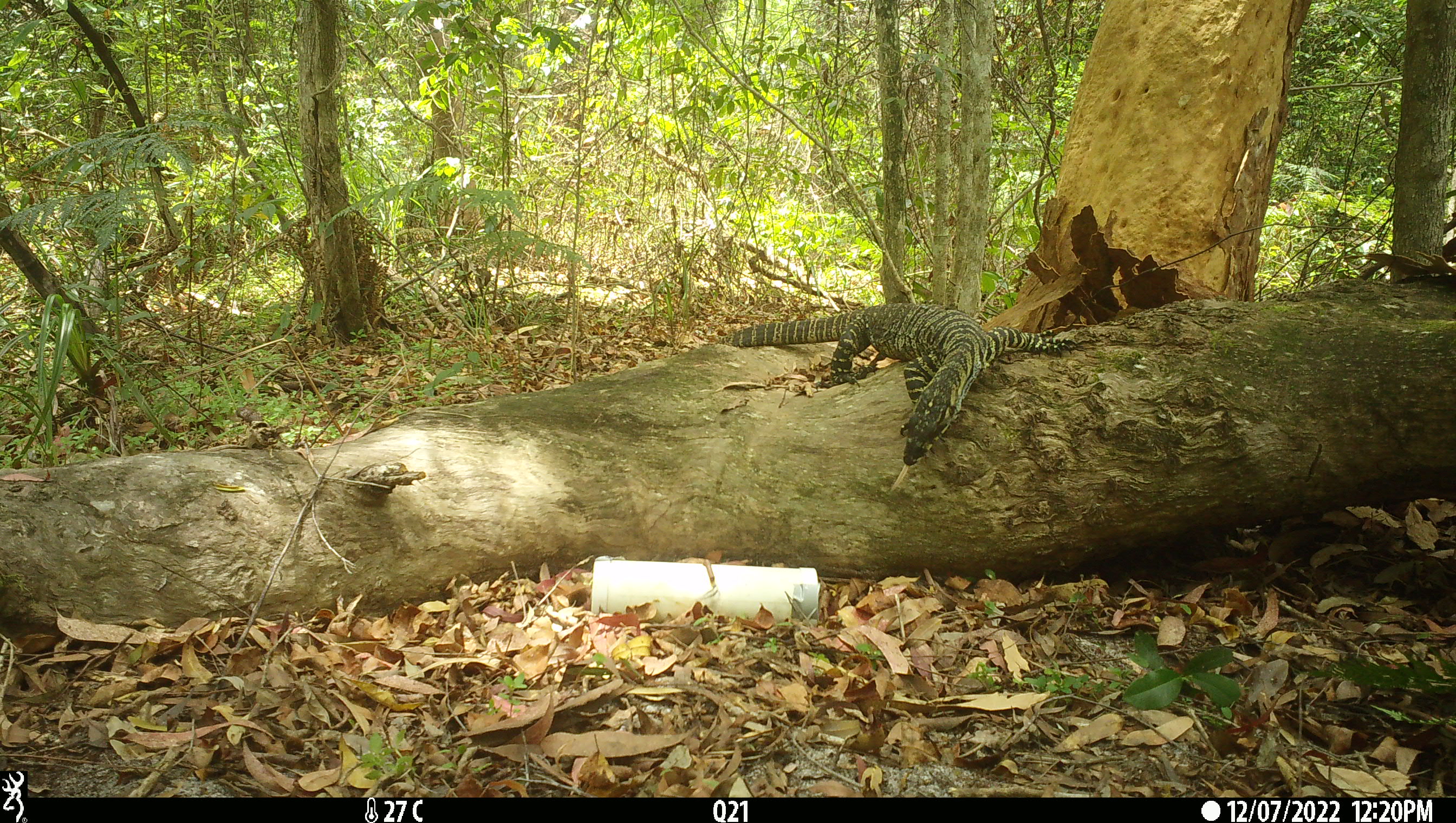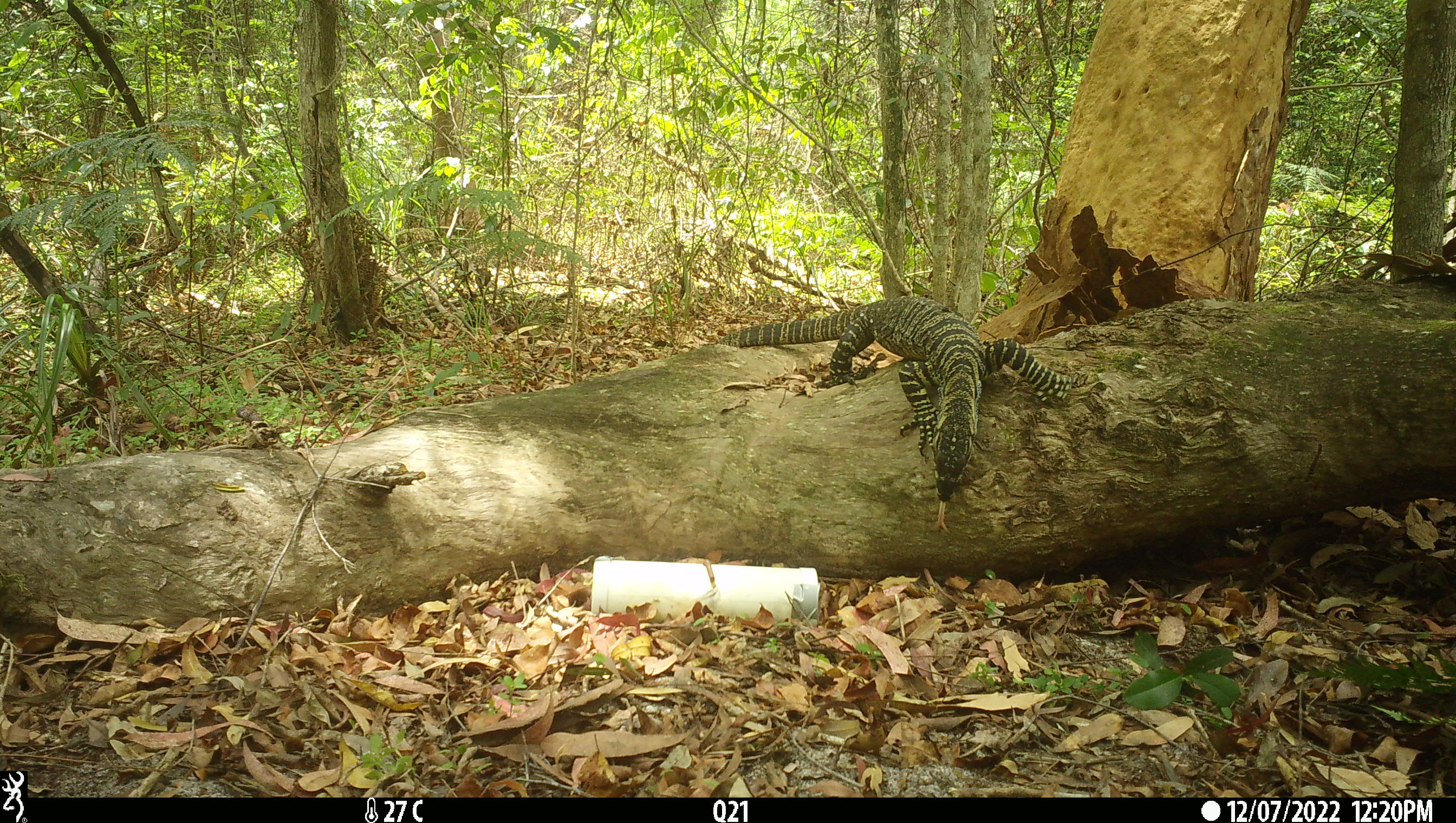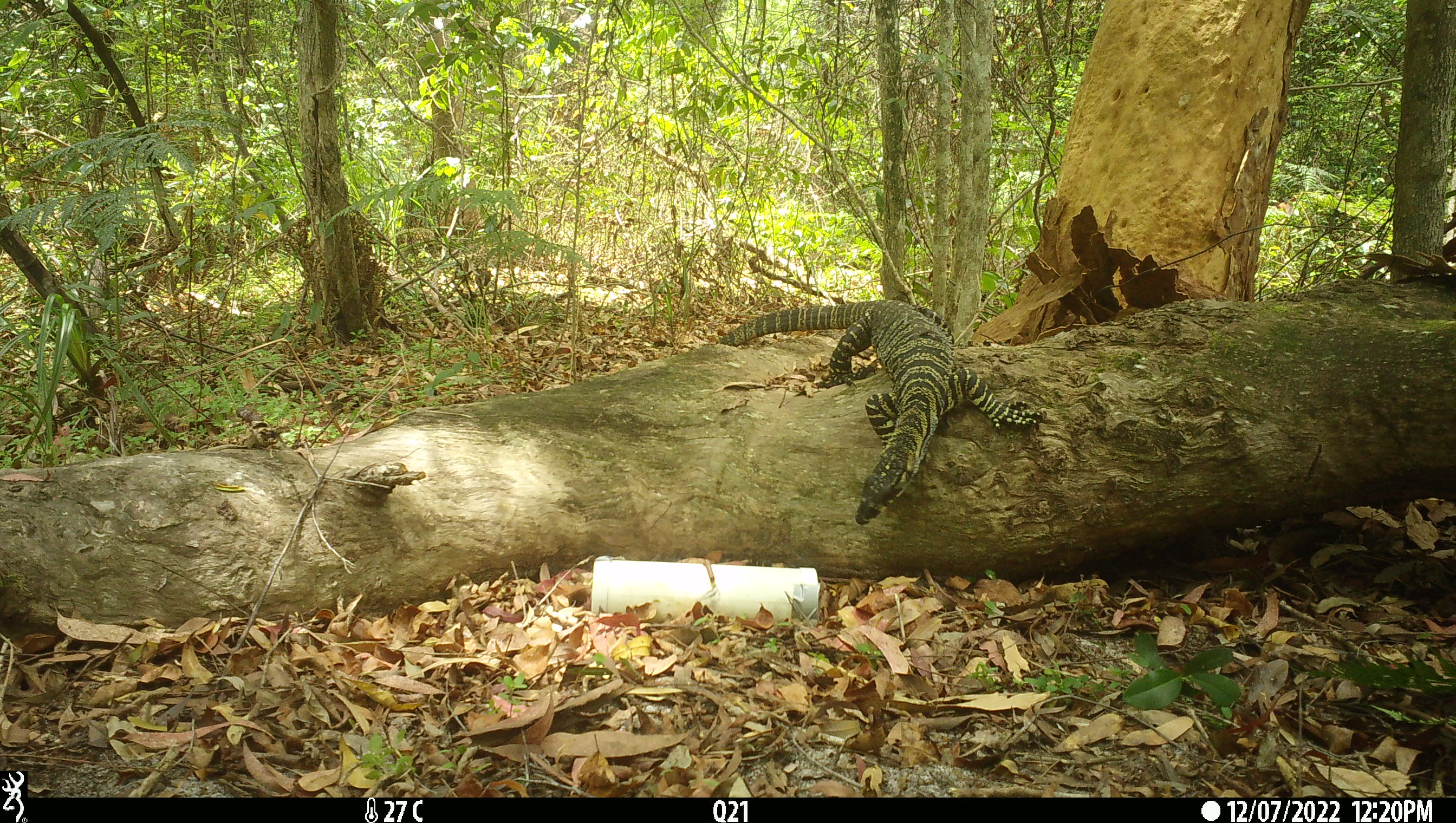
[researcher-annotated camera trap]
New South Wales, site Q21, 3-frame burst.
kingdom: Animalia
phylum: Chordata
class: Reptilia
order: Squamata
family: Varanidae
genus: Varanus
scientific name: Varanus varius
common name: lace monitor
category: goanna